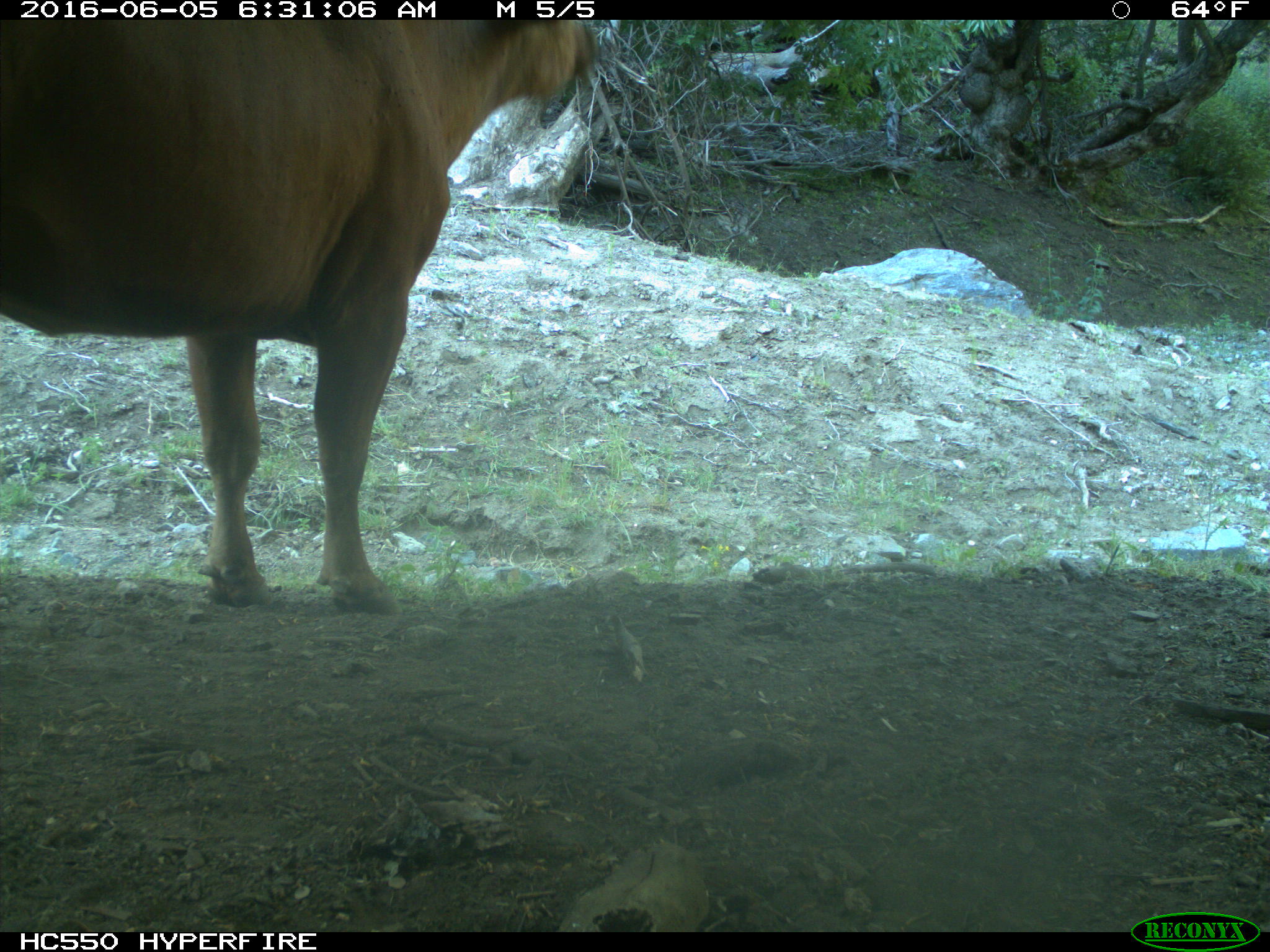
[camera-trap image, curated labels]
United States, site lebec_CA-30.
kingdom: Animalia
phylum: Chordata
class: Mammalia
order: Artiodactyla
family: Bovidae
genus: Bos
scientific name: Bos taurus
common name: domestic cow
Bos taurus (domestic cow).